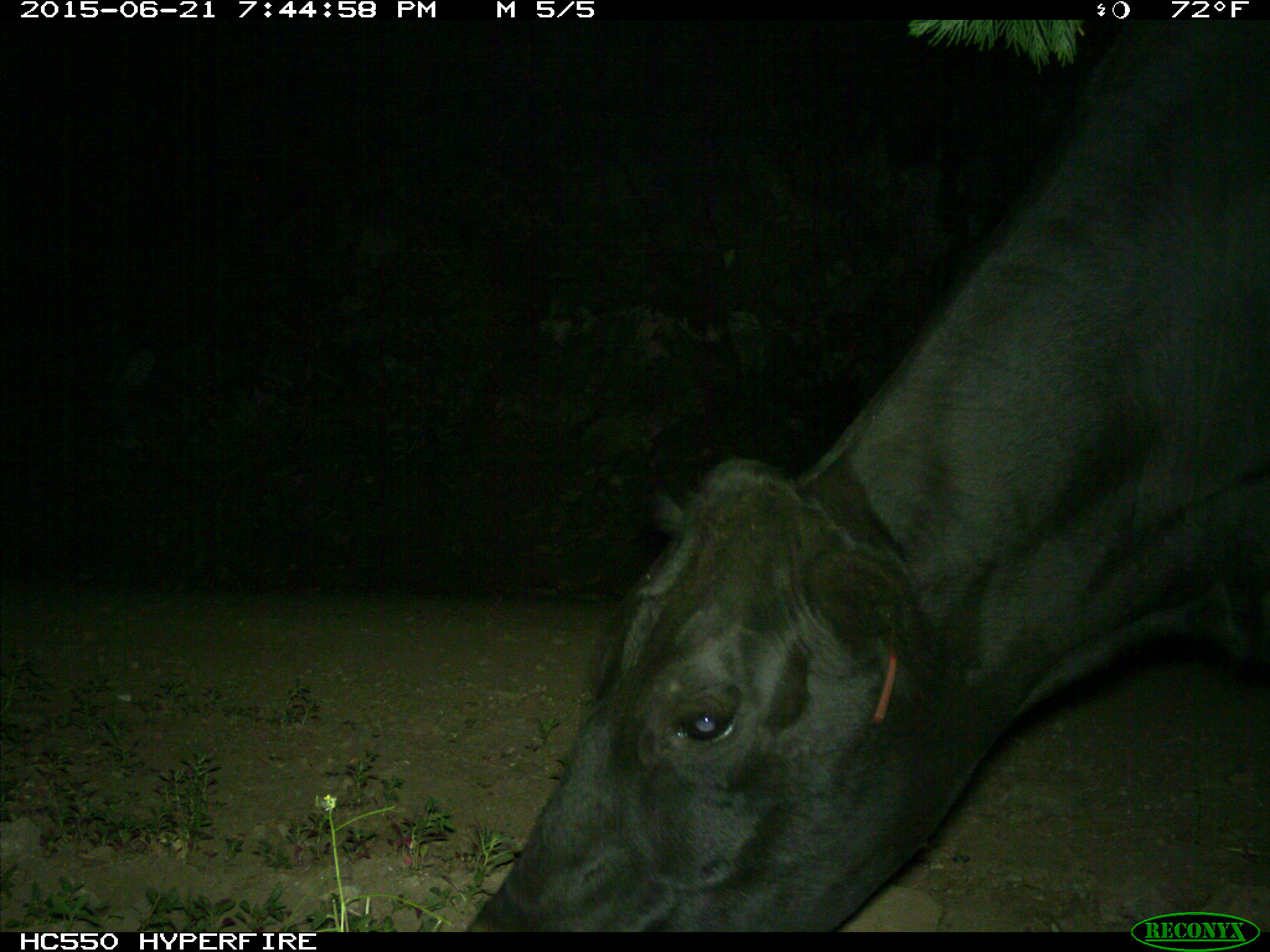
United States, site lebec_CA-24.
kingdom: Animalia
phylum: Chordata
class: Mammalia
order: Artiodactyla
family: Bovidae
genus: Bos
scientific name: Bos taurus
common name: domestic cow